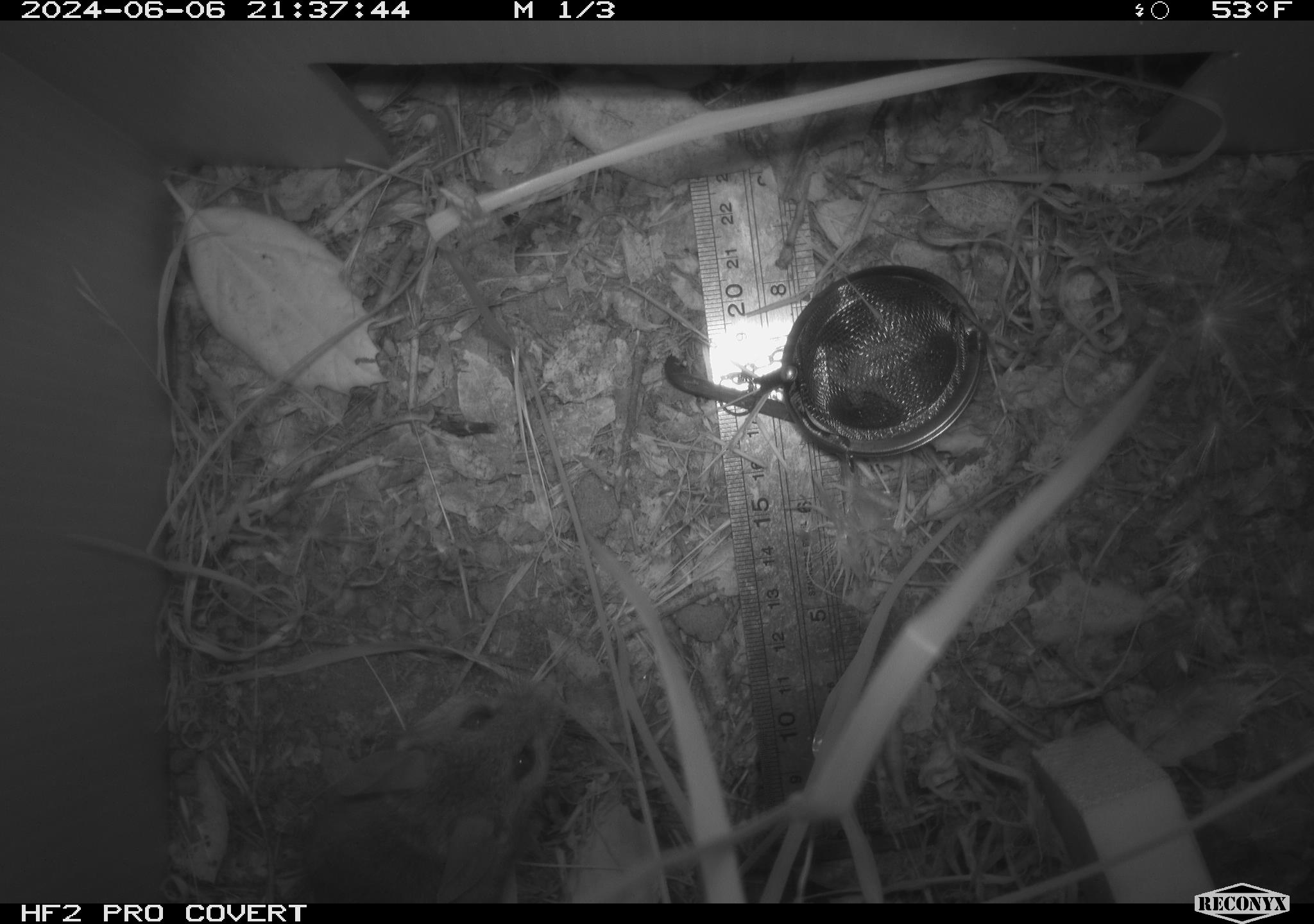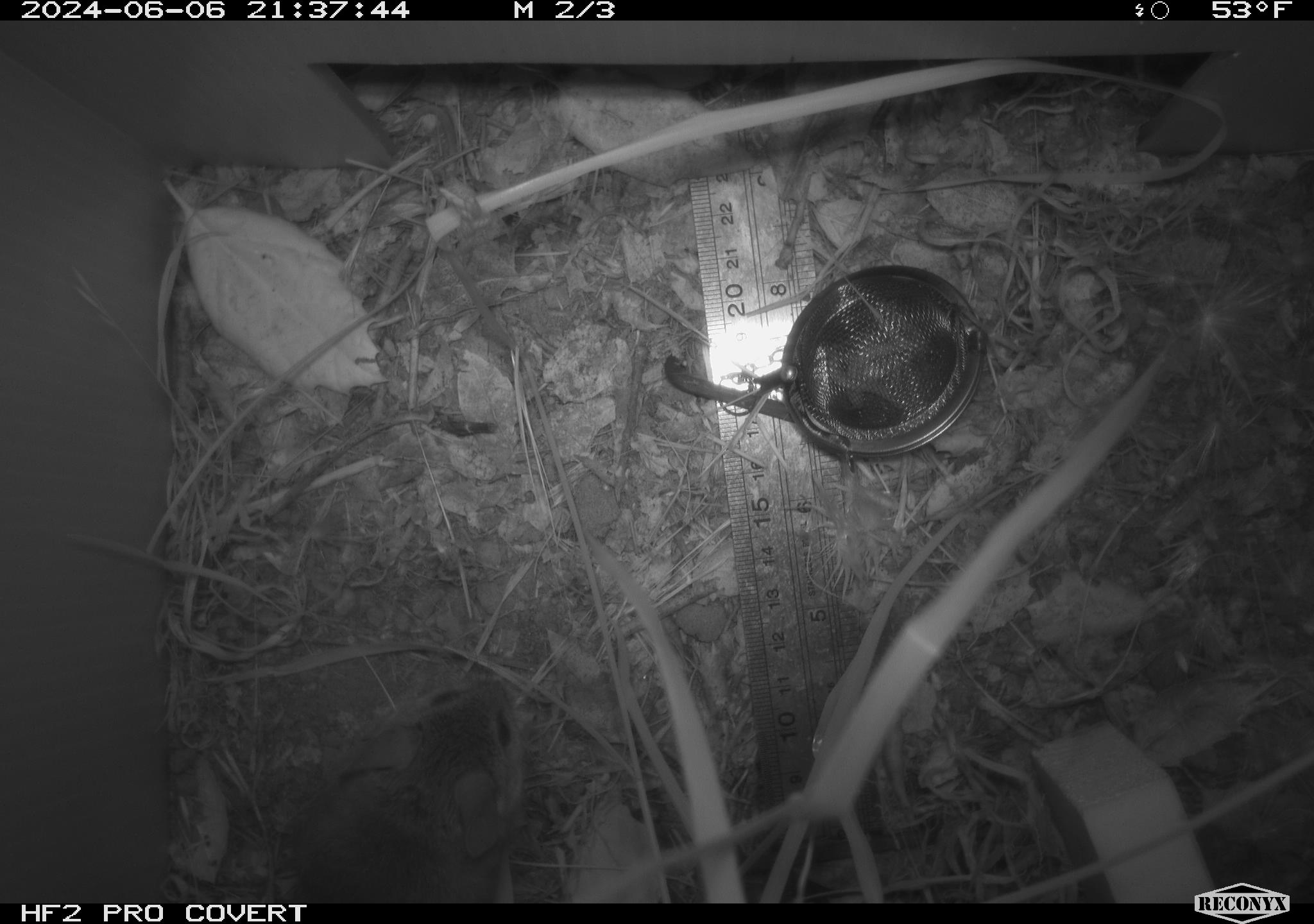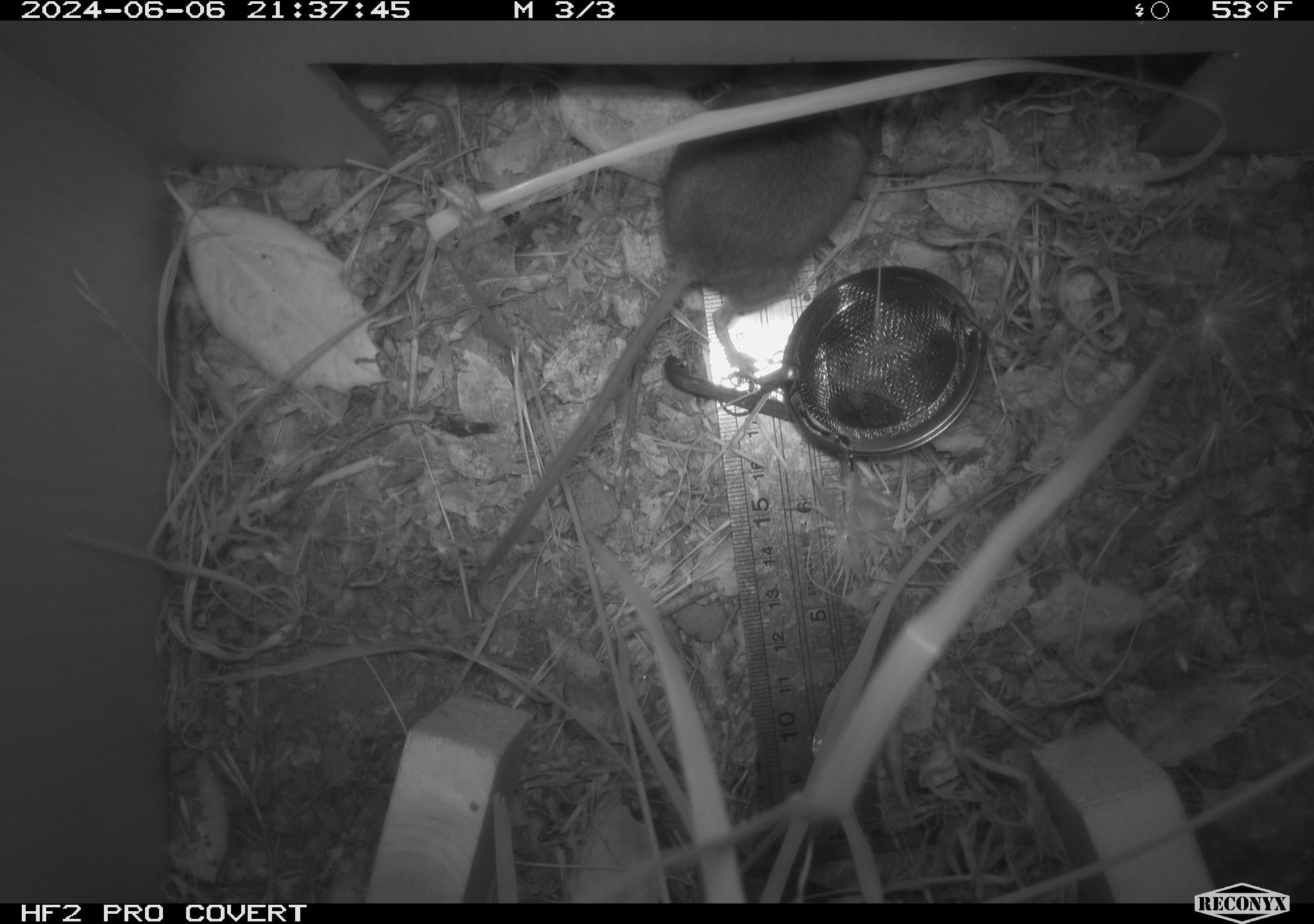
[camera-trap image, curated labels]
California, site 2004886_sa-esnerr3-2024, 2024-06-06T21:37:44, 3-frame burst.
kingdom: Animalia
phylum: Chordata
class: Mammalia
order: Rodentia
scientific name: Rodentia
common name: rodent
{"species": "rodent (Rodentia)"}